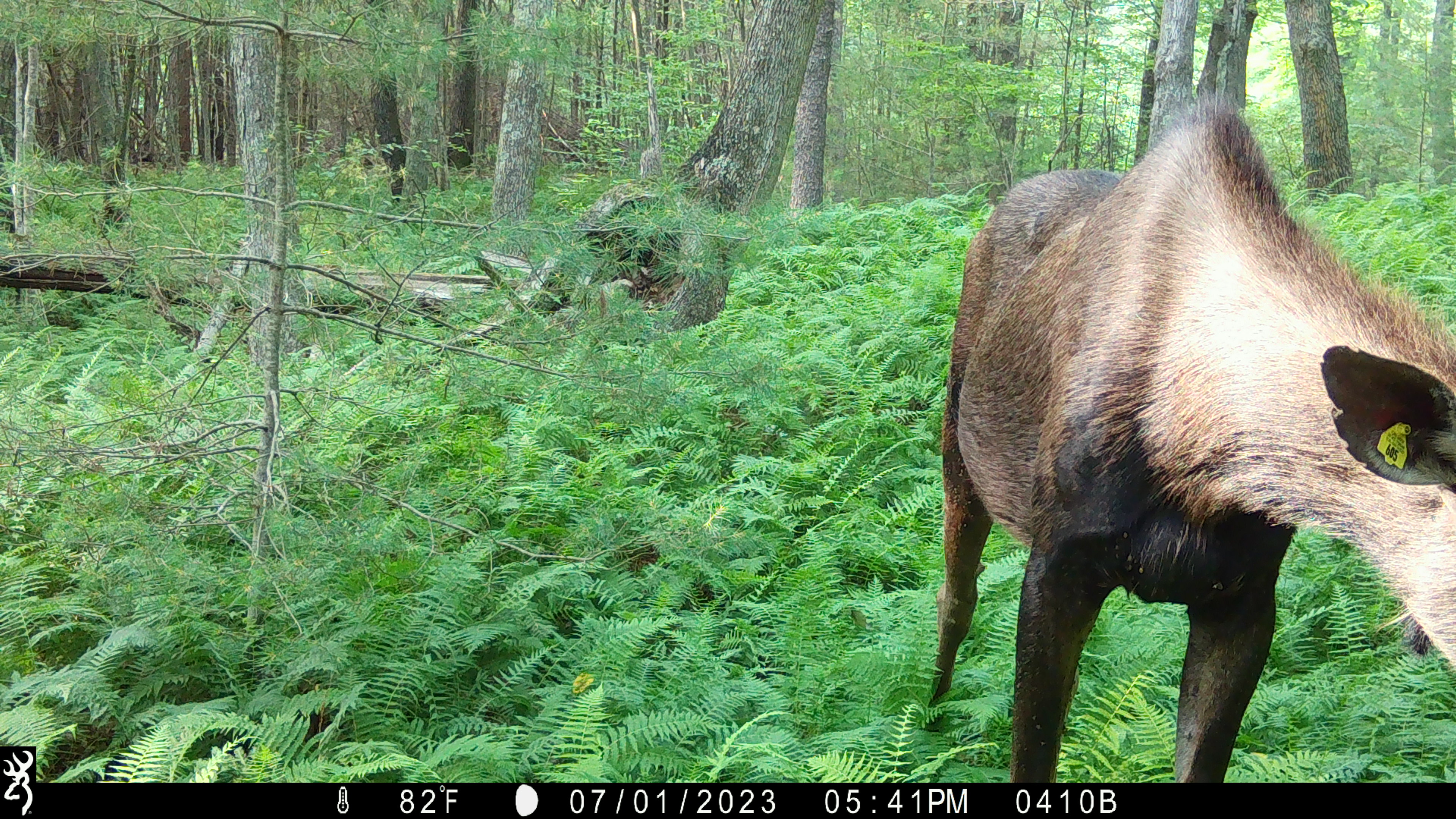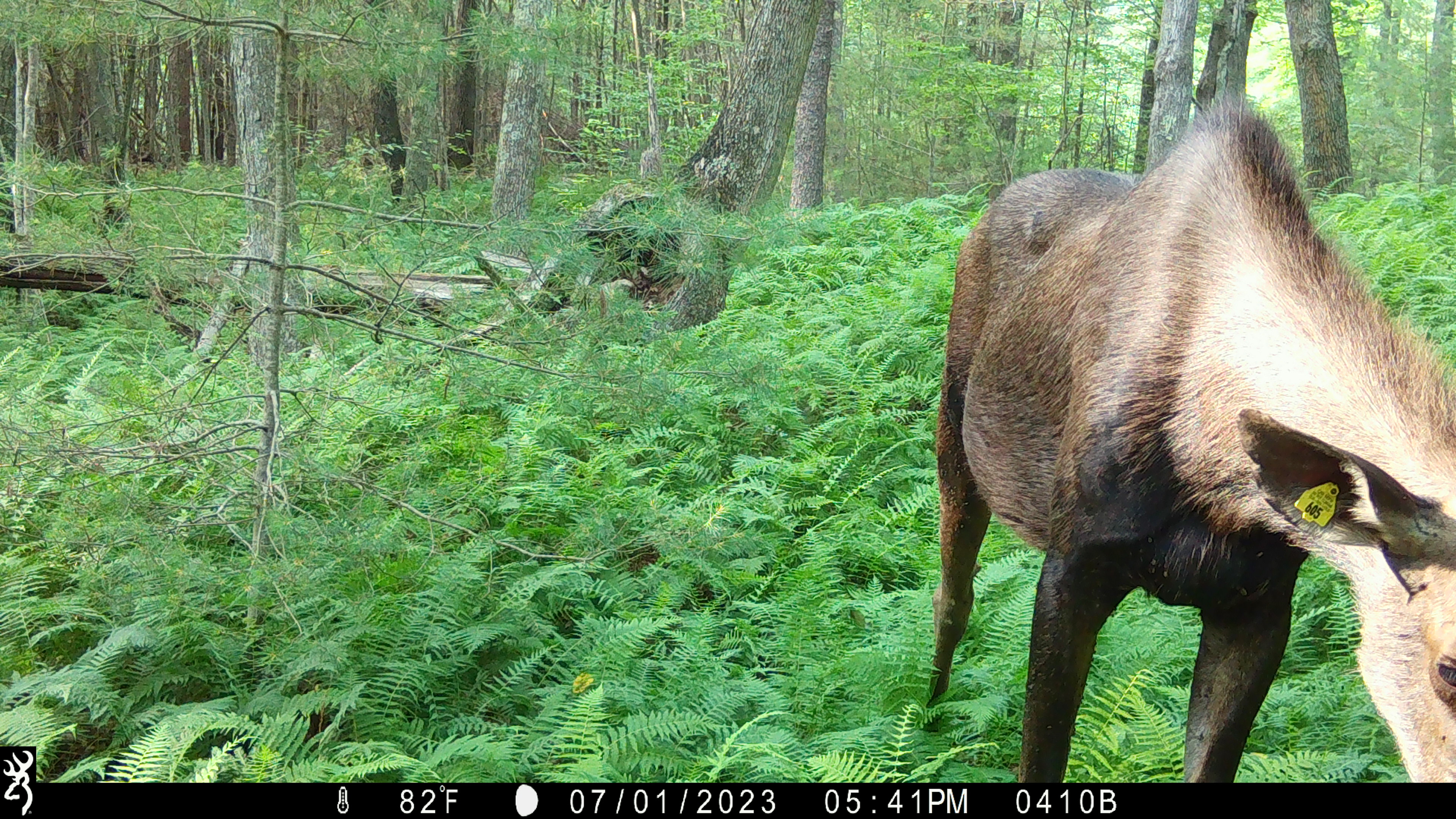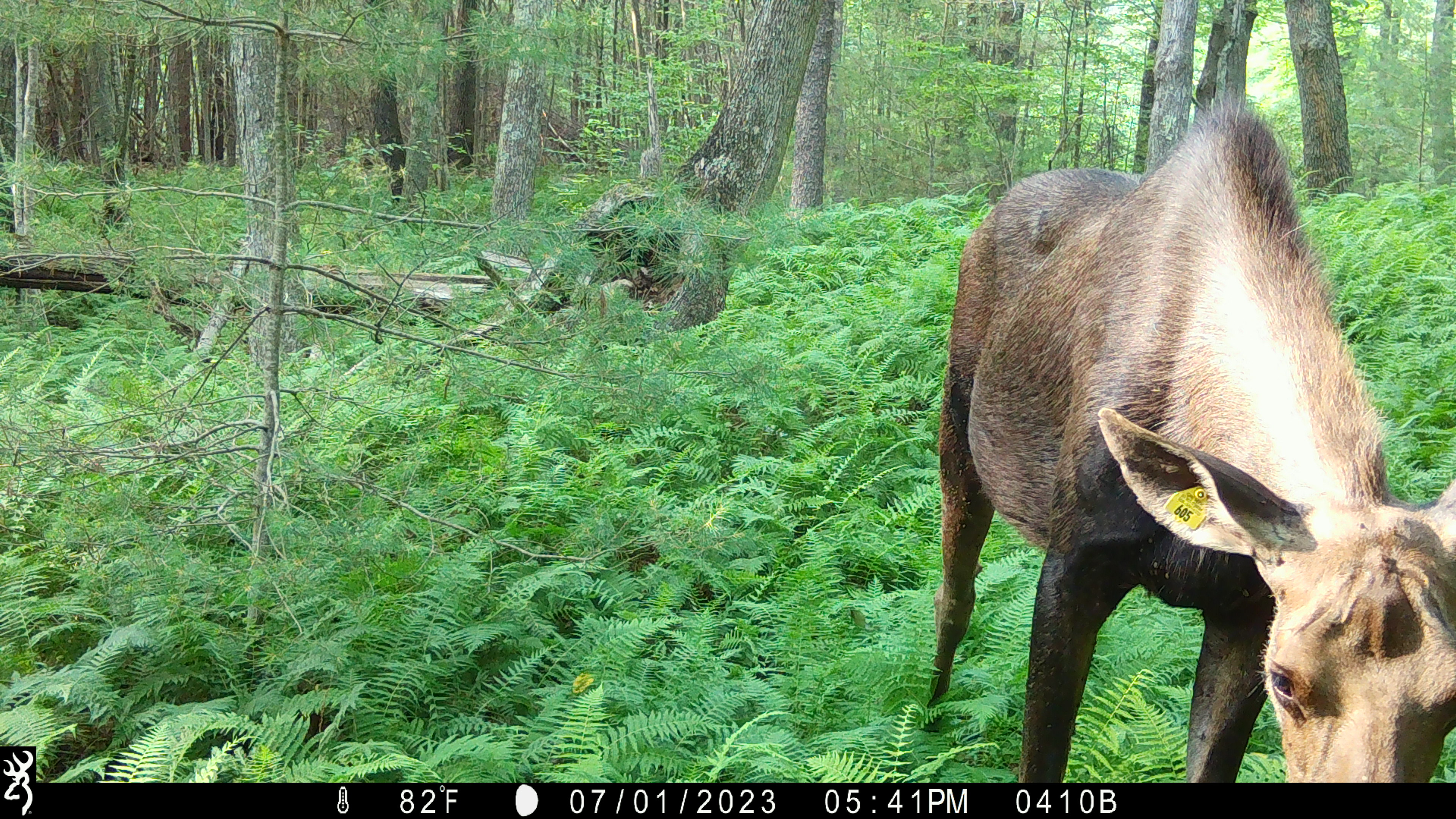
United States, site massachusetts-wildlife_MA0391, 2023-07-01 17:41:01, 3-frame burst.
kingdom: Animalia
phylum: Chordata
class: Mammalia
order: Artiodactyla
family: Cervidae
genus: Alces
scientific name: Alces alces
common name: moose